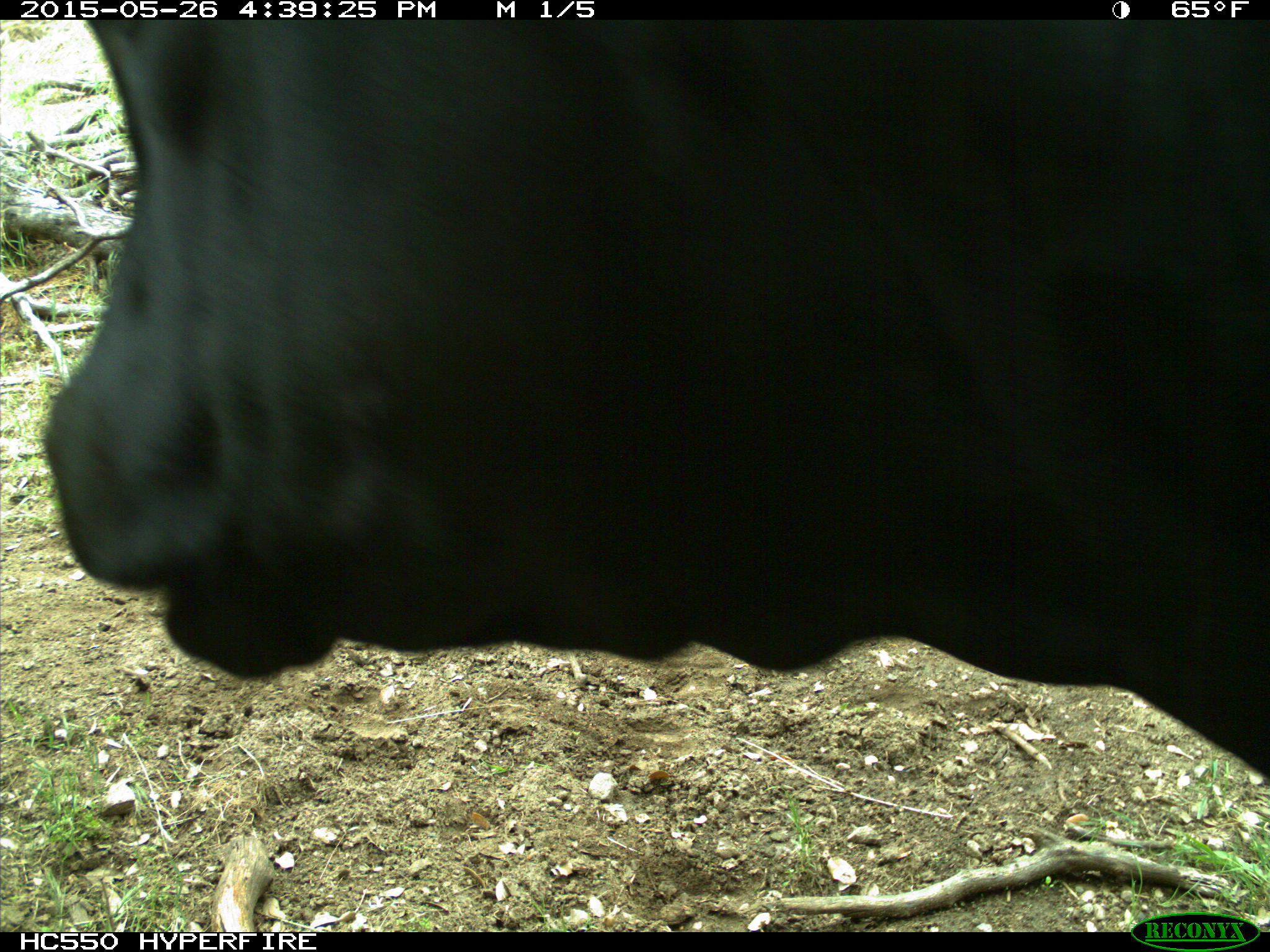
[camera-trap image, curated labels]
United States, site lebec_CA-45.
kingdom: Animalia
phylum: Chordata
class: Mammalia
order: Artiodactyla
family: Bovidae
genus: Bos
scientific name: Bos taurus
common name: domestic cow